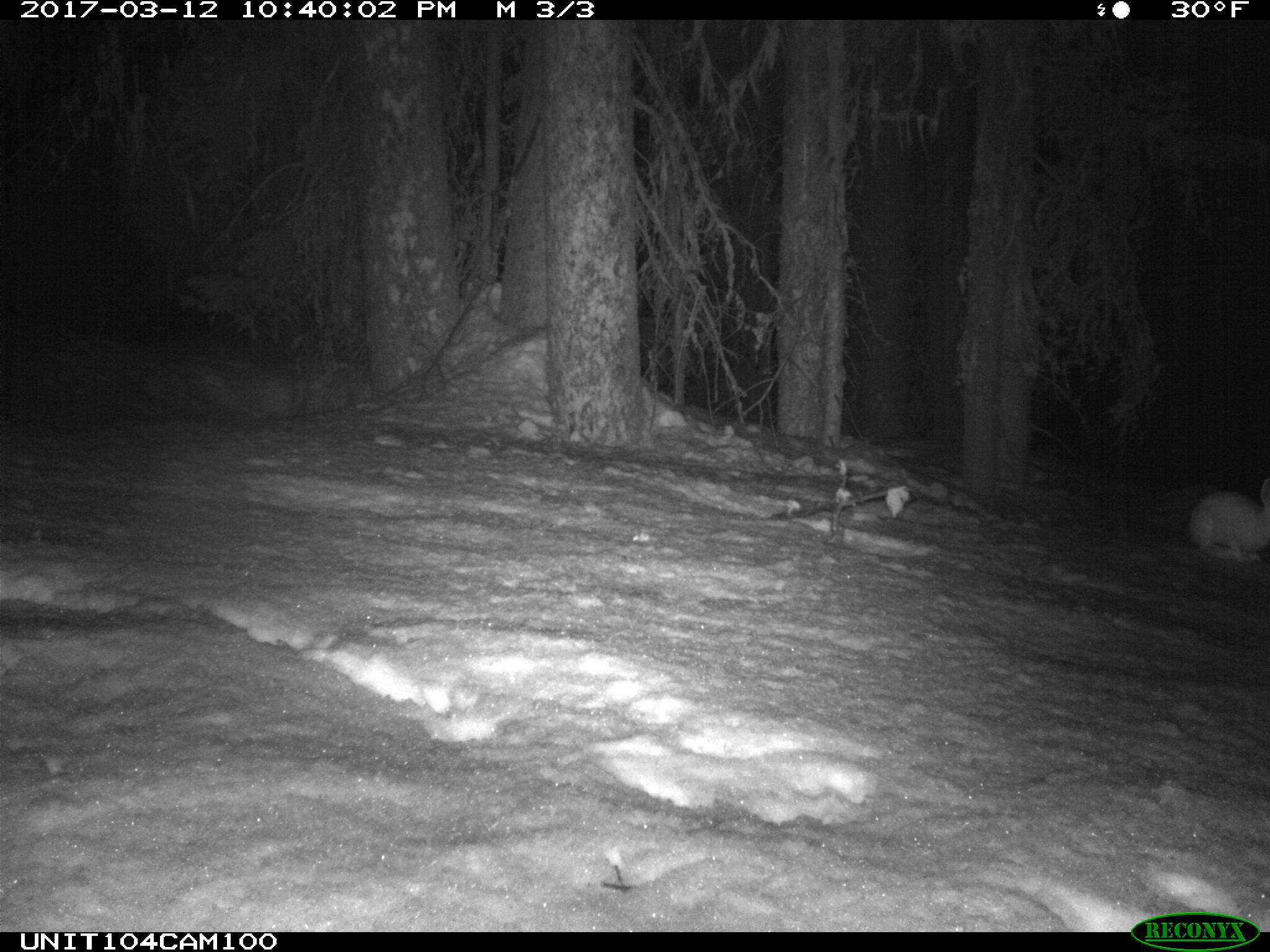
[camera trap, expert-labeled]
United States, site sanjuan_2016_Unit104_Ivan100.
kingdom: Animalia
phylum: Chordata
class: Mammalia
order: Lagomorpha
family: Leporidae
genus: Lepus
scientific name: Lepus americanus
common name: snowshoe hare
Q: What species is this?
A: Lepus americanus (snowshoe hare).